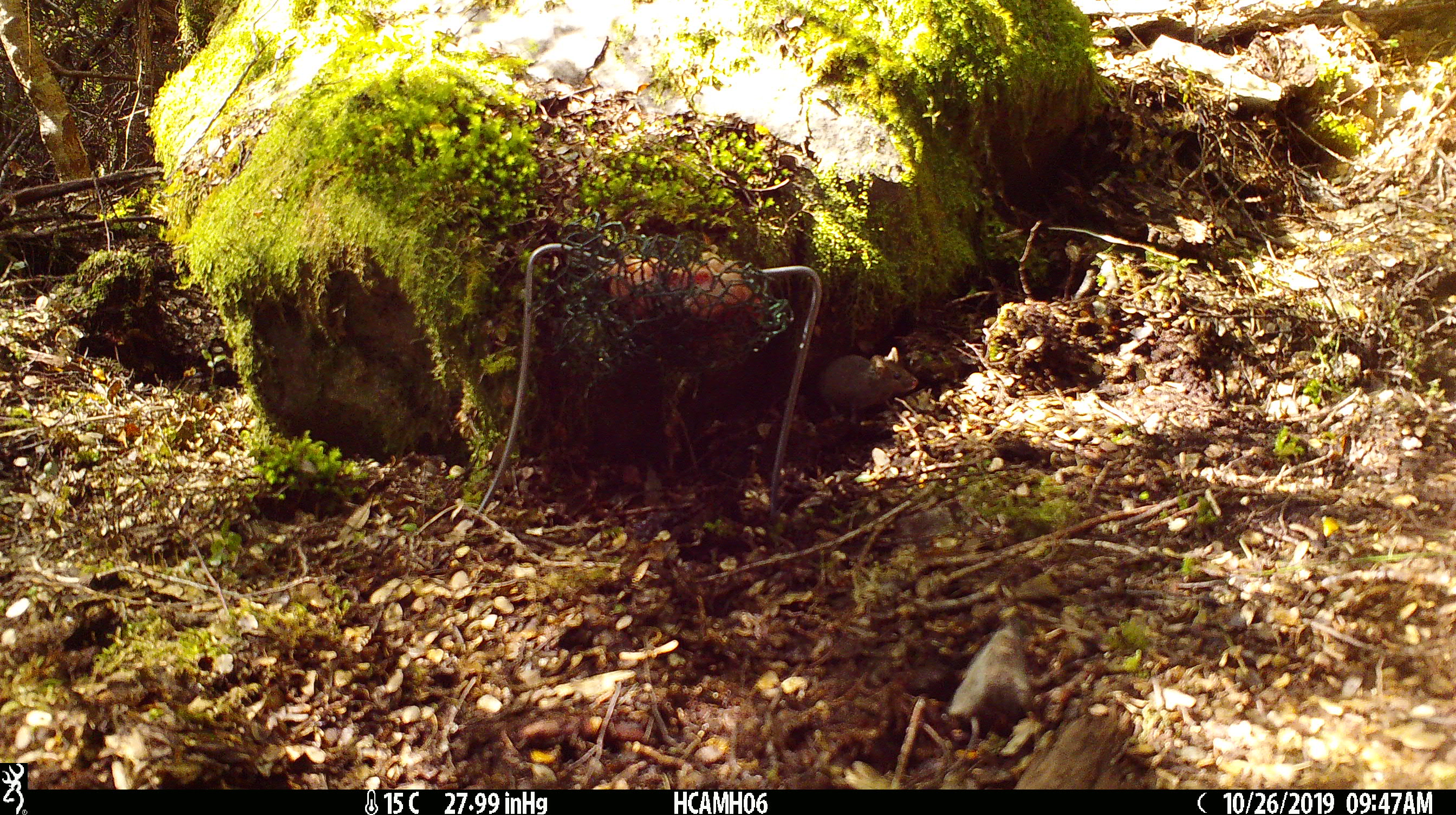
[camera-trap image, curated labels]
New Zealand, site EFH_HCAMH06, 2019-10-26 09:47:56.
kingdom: Animalia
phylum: Chordata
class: Mammalia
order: Rodentia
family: Muridae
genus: Mus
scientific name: Mus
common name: mouse